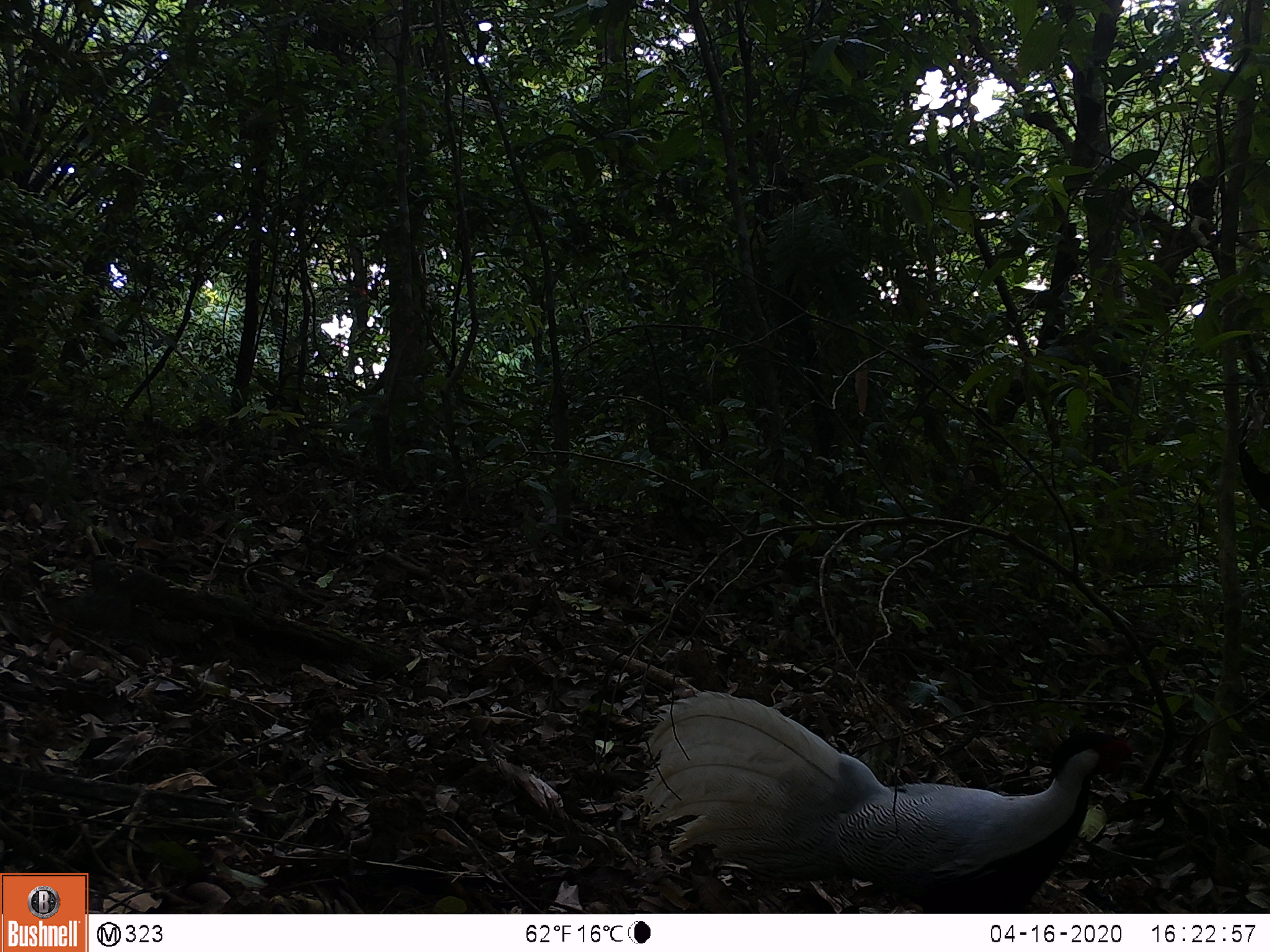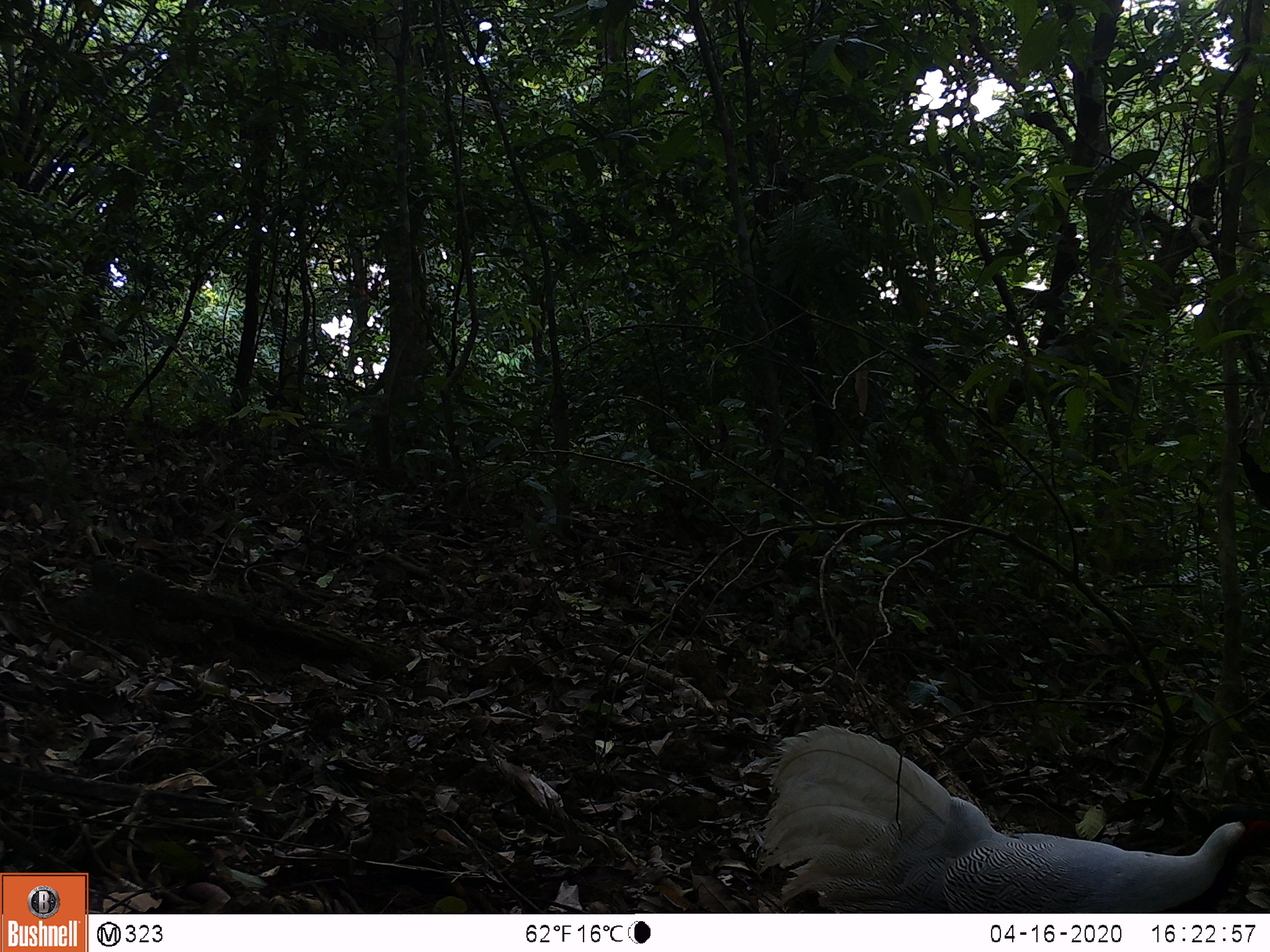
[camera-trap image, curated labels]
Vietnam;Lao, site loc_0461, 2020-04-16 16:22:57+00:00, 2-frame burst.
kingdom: Animalia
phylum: Chordata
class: Aves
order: Galliformes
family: Phasianidae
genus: Lophura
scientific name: Lophura nycthemera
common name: silver pheasant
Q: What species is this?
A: Silver pheasant (Lophura nycthemera).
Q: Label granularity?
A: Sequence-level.